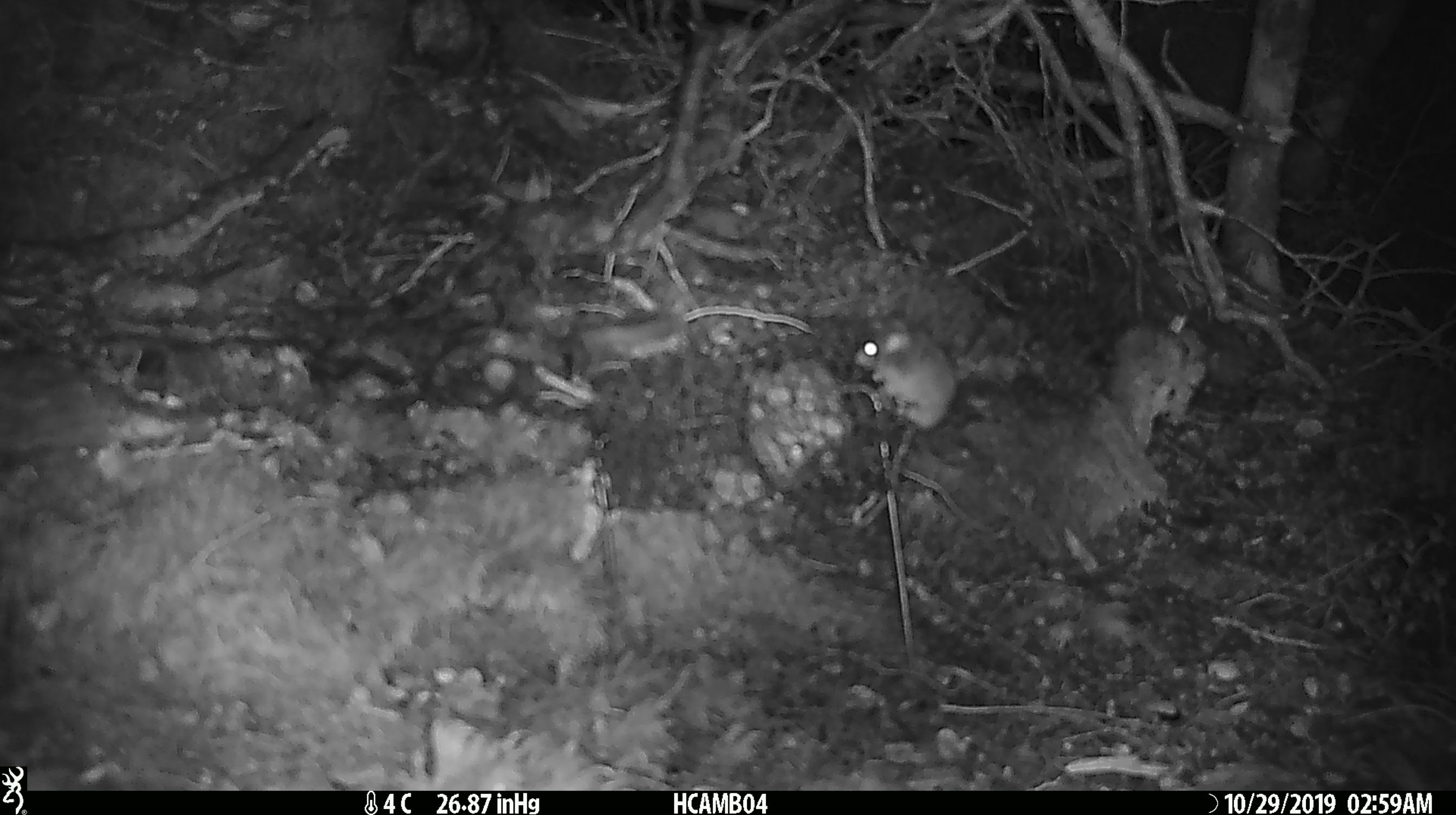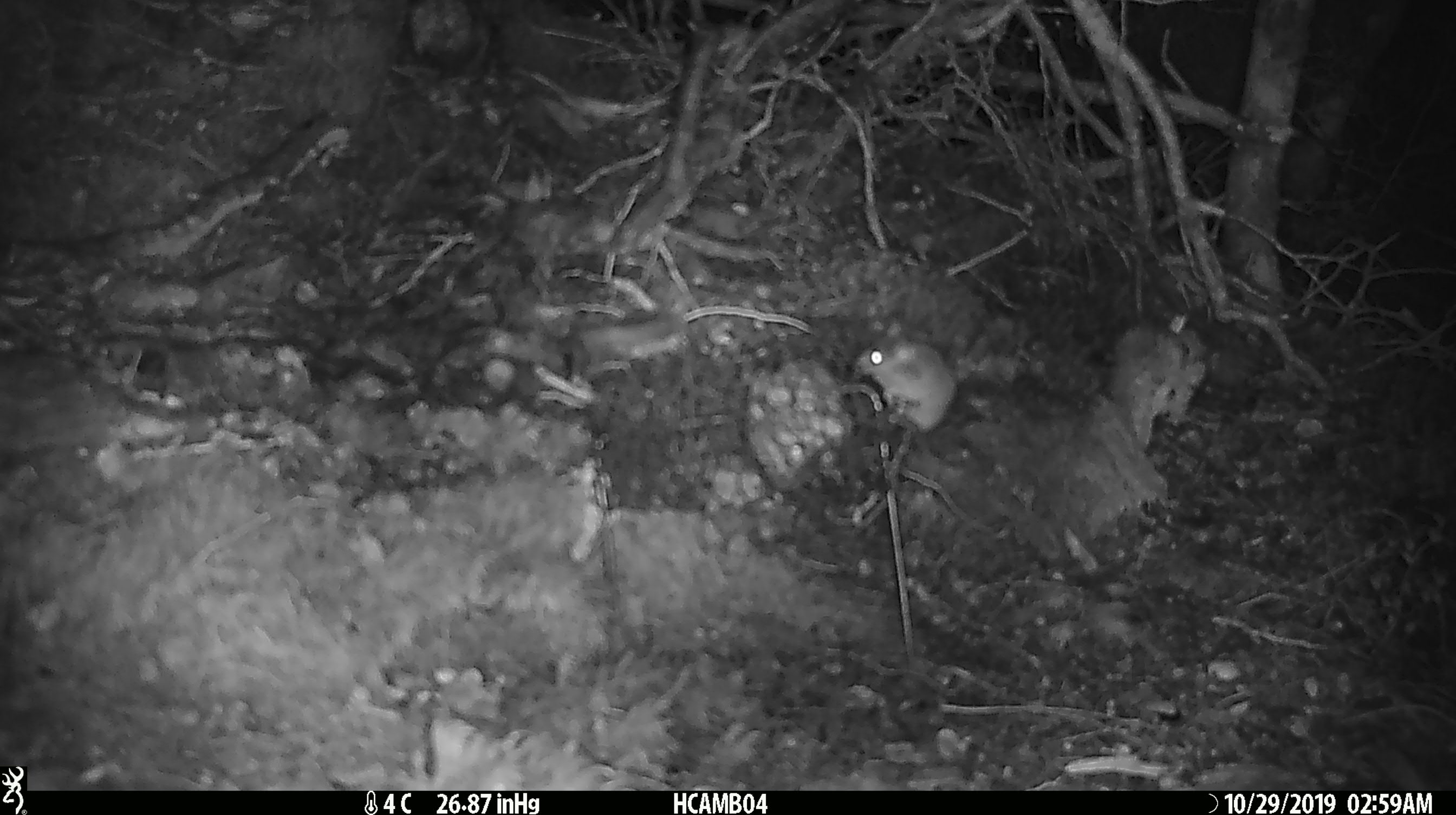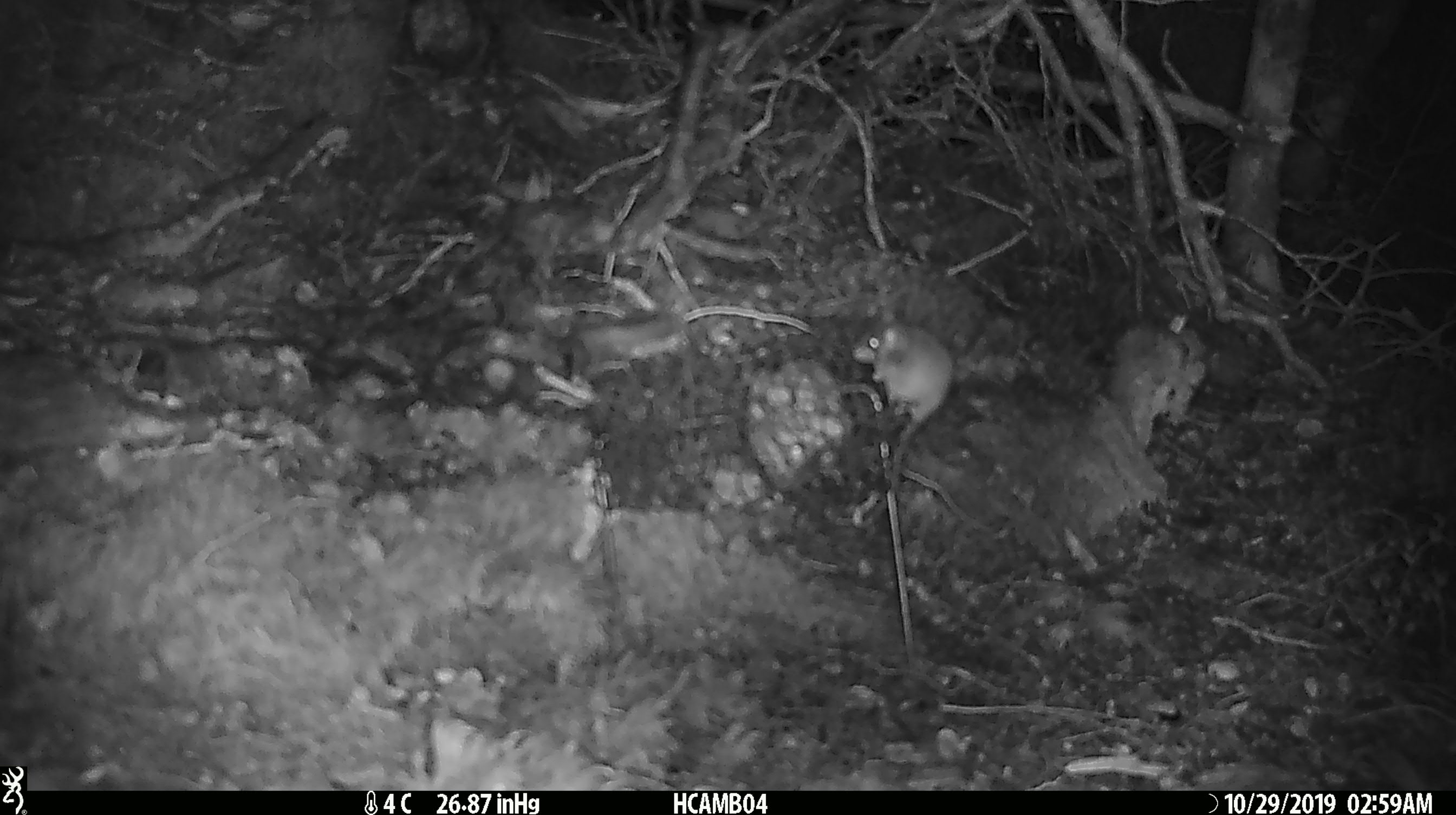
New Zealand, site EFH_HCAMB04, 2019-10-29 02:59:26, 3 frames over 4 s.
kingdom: Animalia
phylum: Chordata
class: Mammalia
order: Rodentia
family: Muridae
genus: Mus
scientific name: Mus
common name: mouse